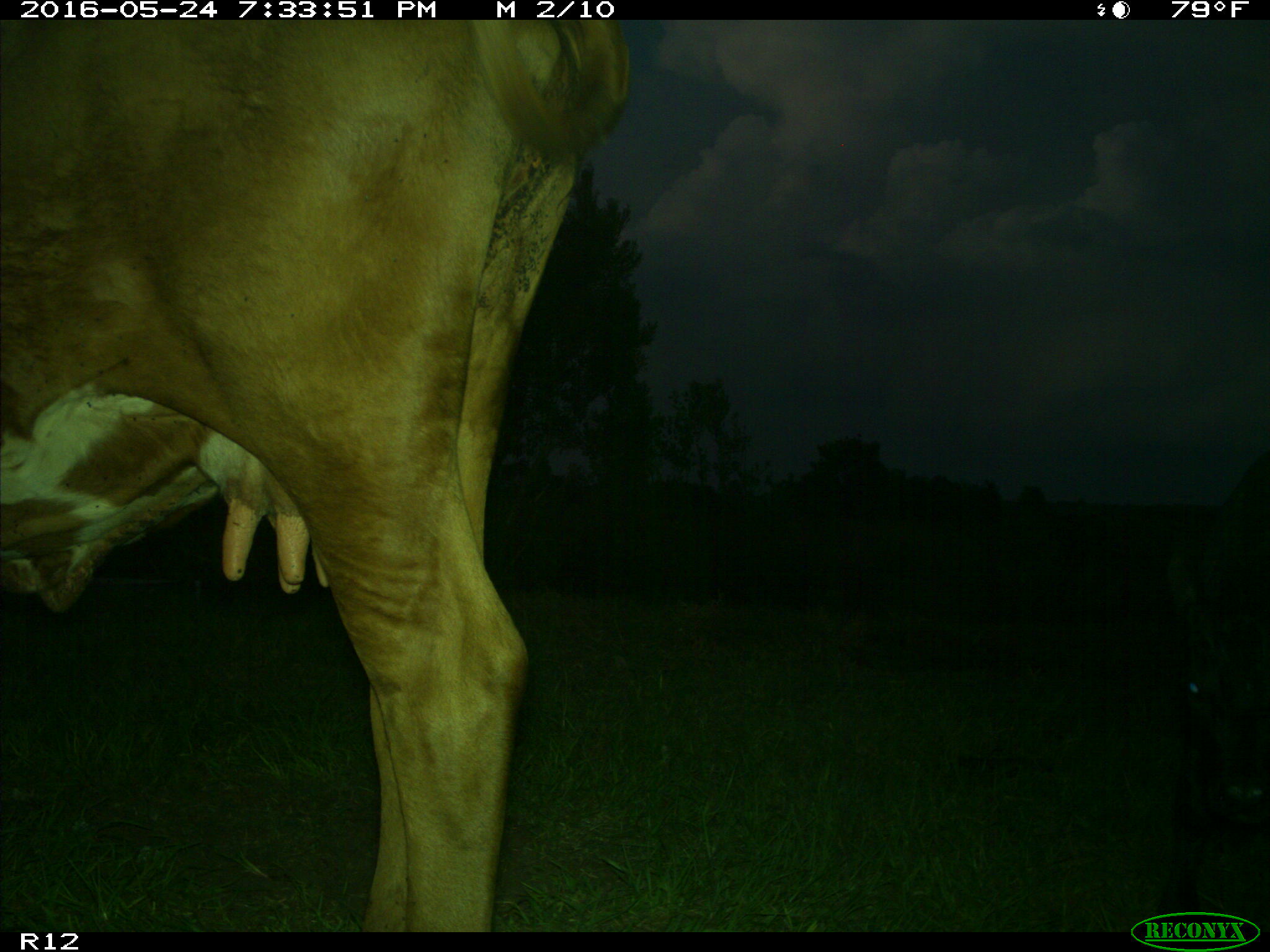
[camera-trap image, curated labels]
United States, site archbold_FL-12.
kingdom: Animalia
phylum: Chordata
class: Mammalia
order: Artiodactyla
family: Bovidae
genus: Bos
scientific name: Bos taurus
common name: domestic cow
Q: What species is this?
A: Bos taurus (domestic cow).